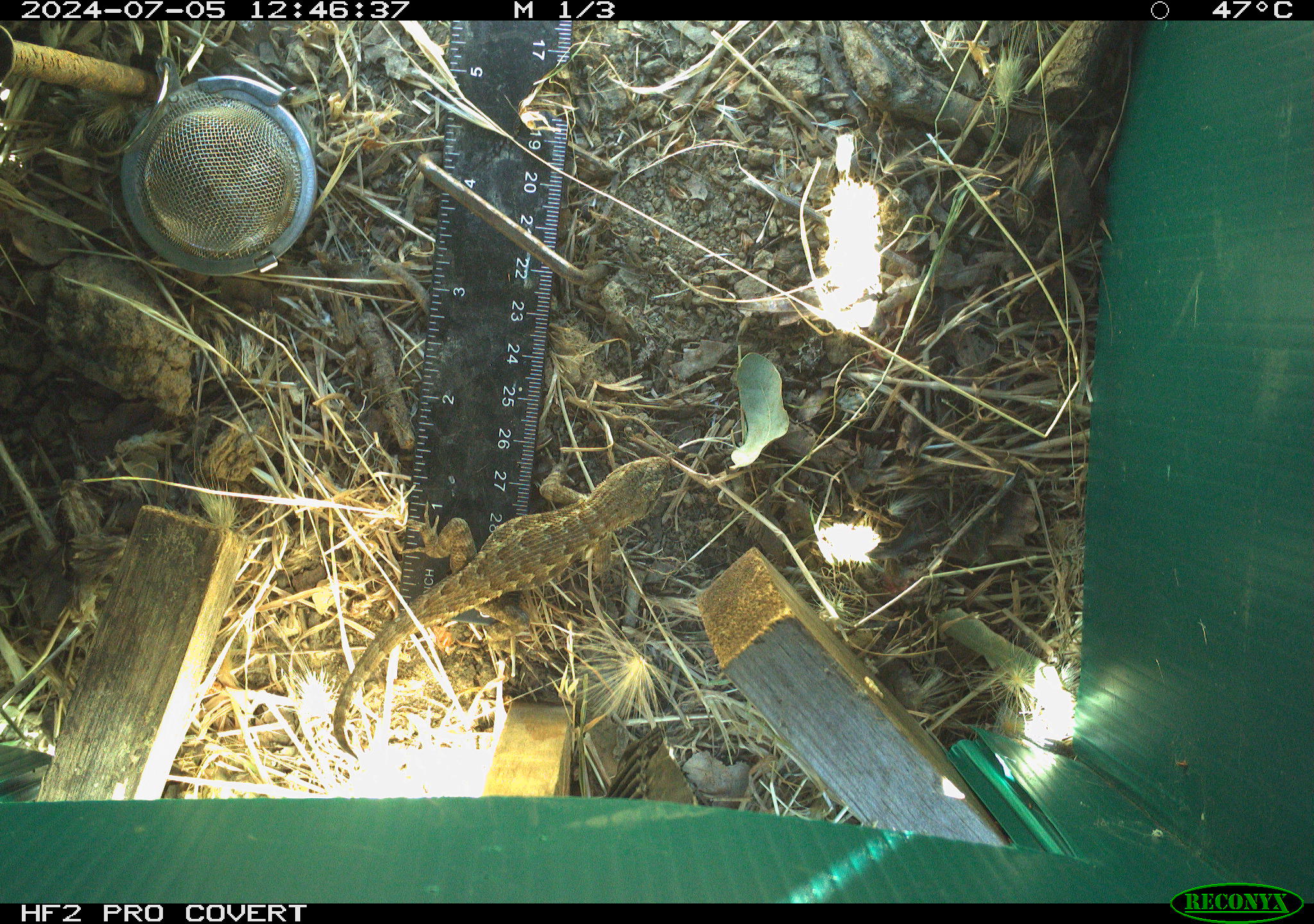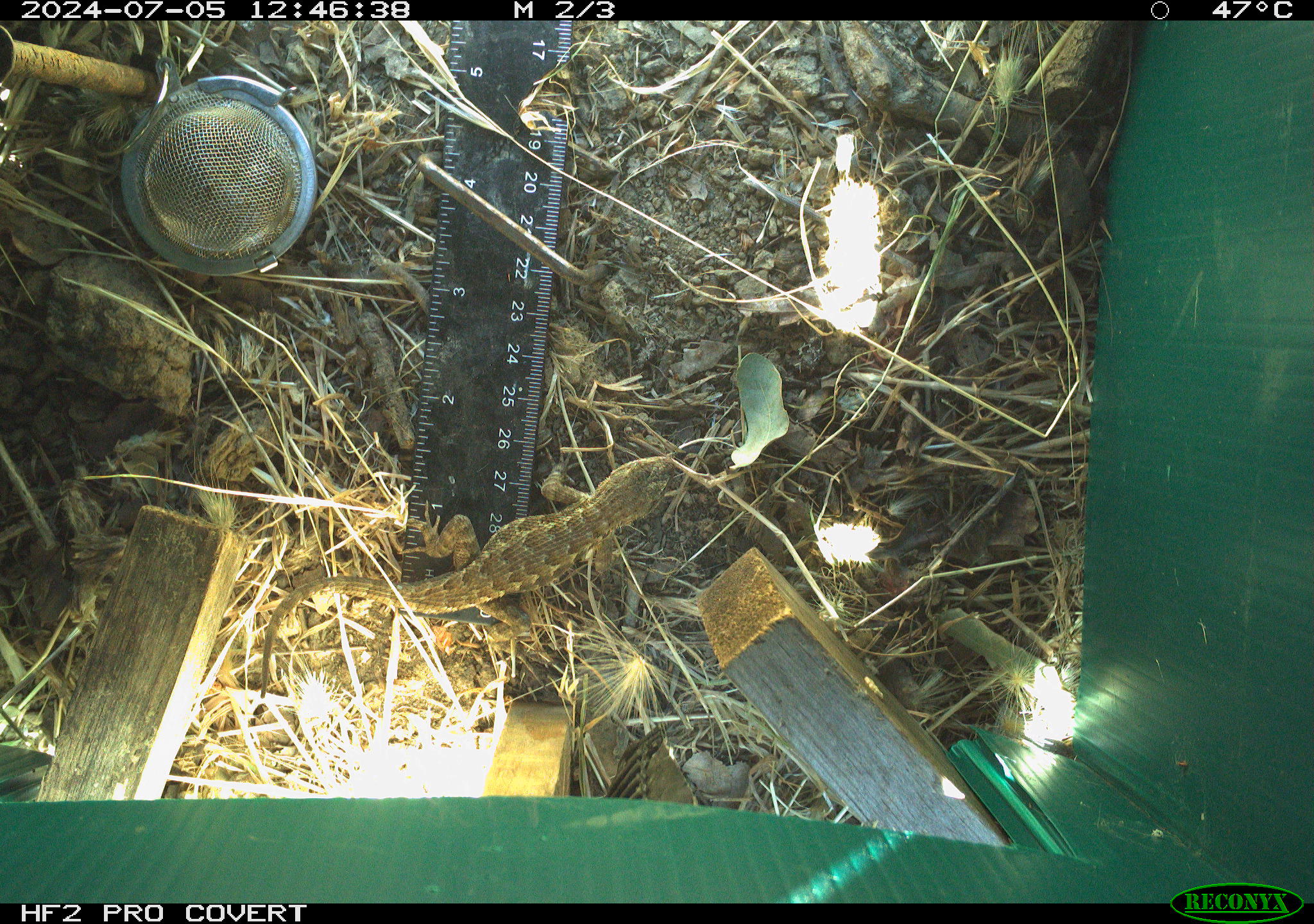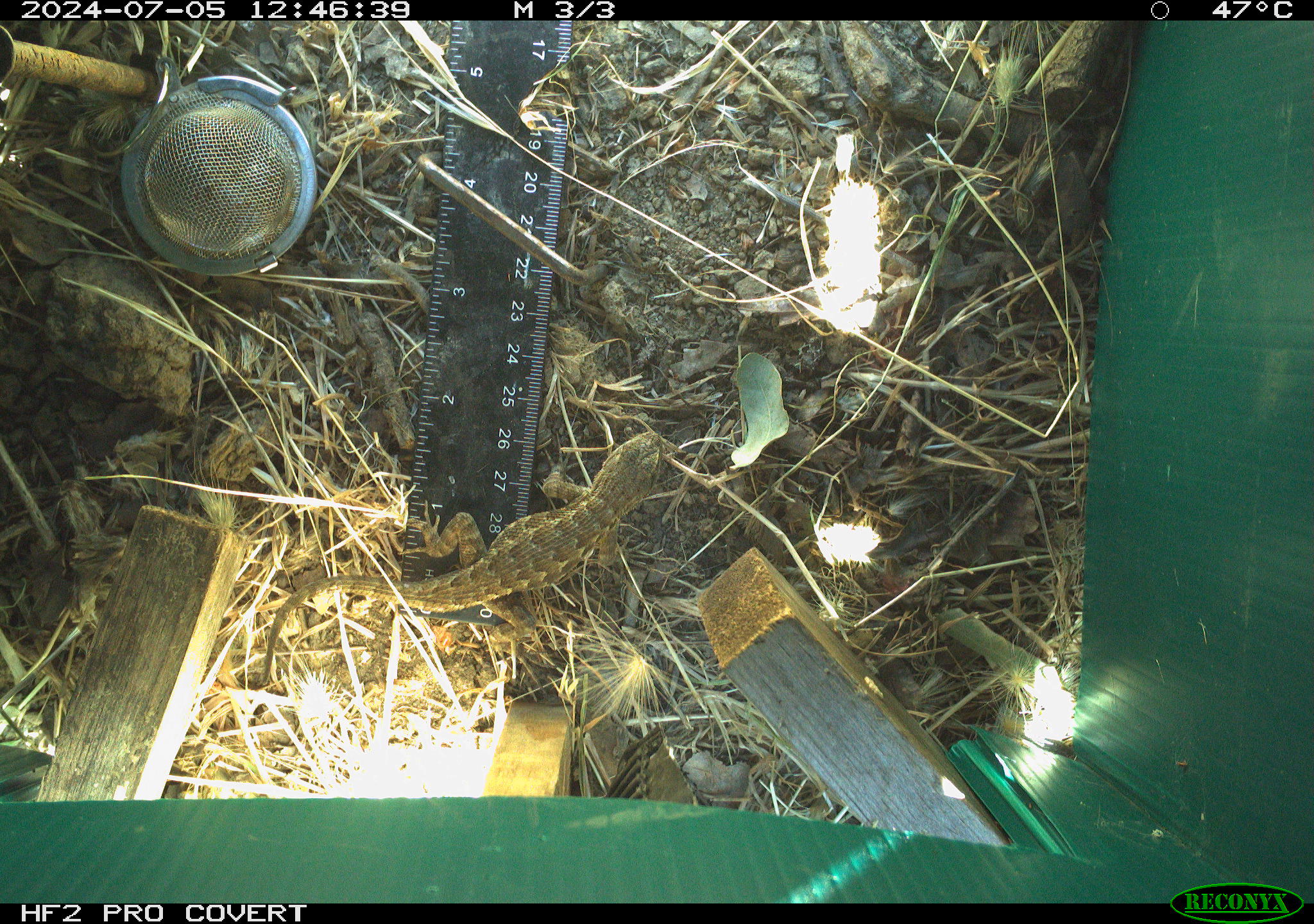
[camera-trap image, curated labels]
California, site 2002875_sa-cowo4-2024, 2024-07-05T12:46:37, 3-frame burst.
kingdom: Animalia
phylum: Chordata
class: Reptilia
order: Squamata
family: Phrynosomatidae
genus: Sceloporus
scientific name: Sceloporus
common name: spiny lizards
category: sceloporus species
Sceloporus species (spiny lizards) (Sceloporus).